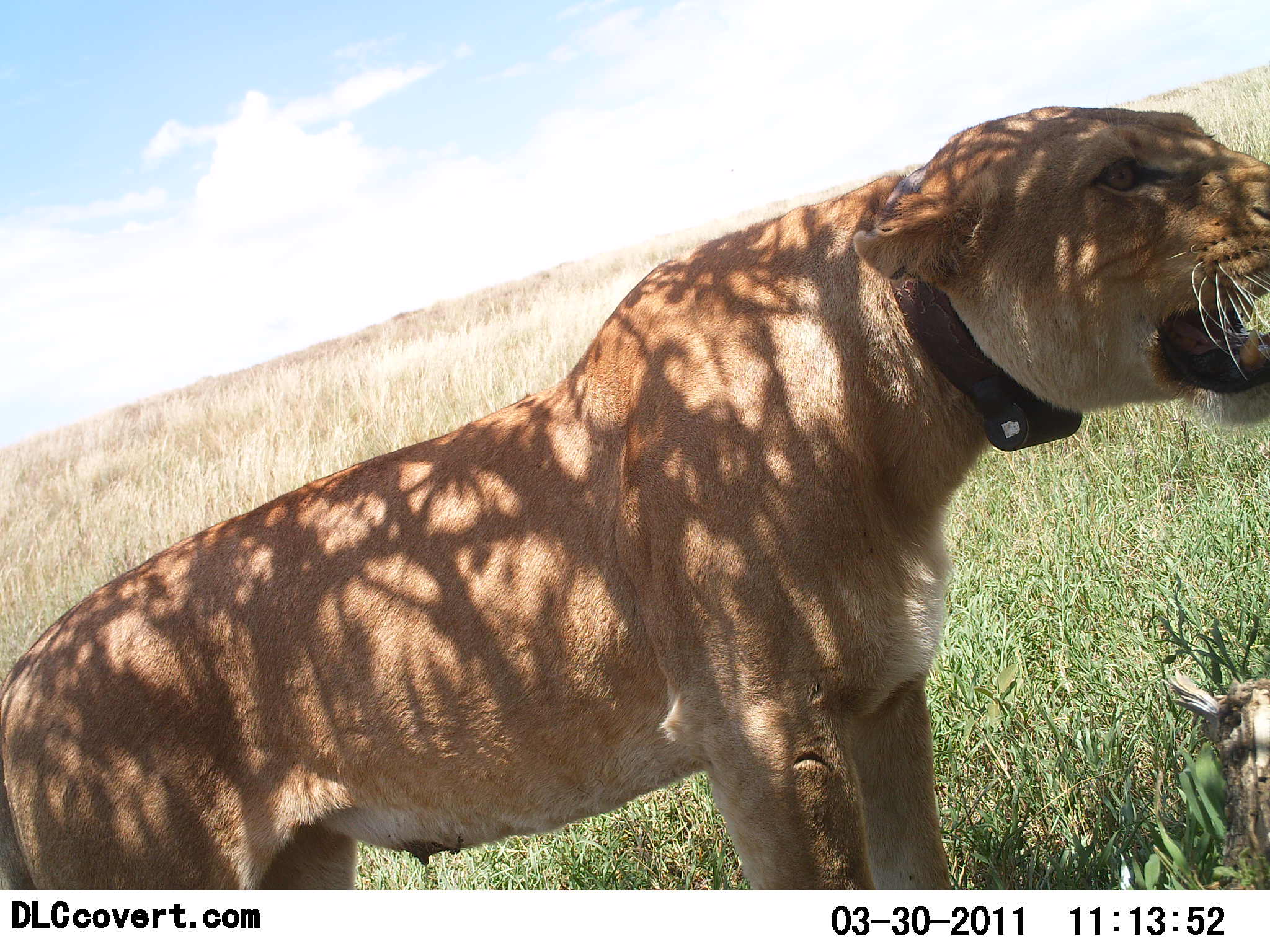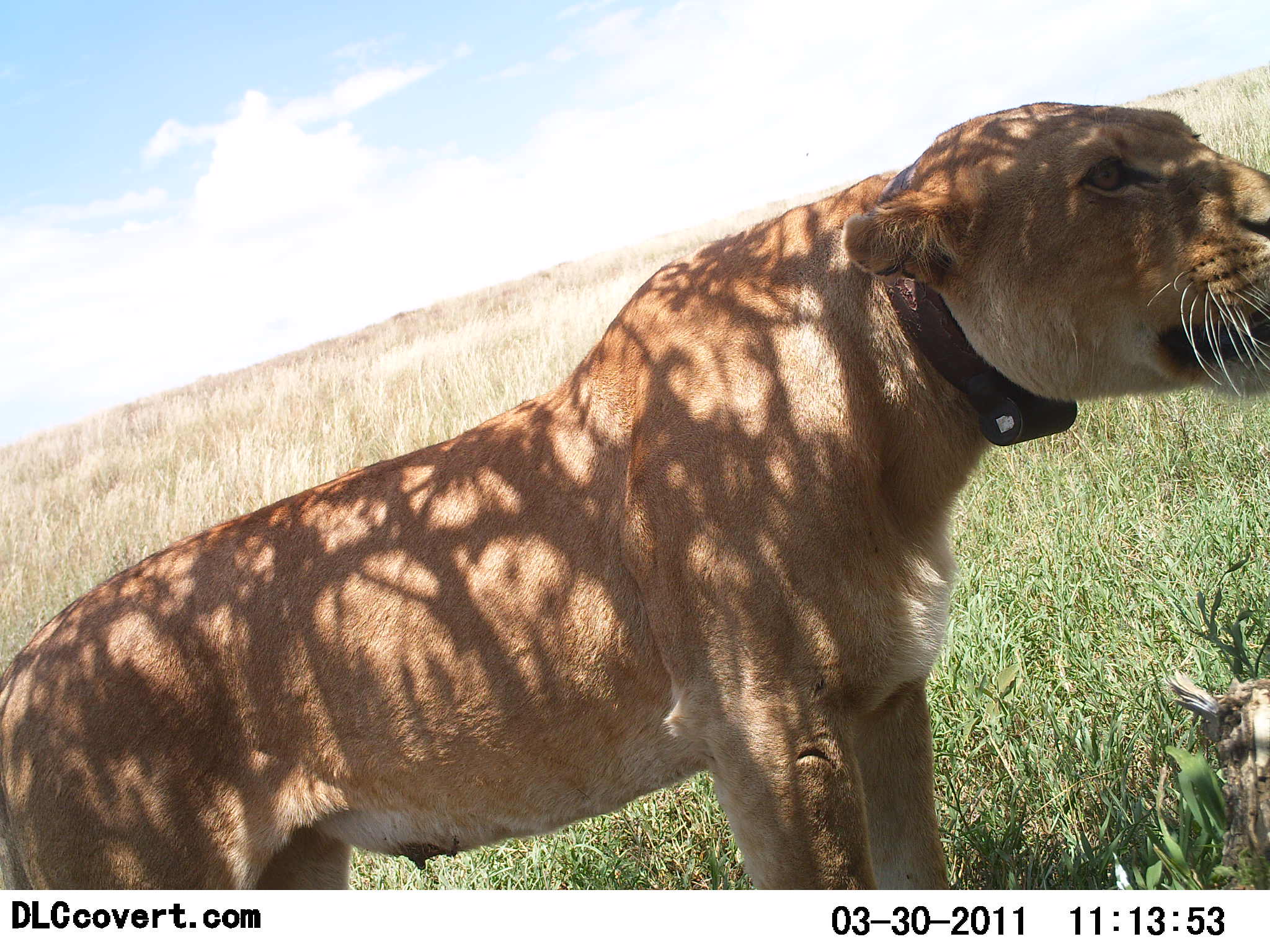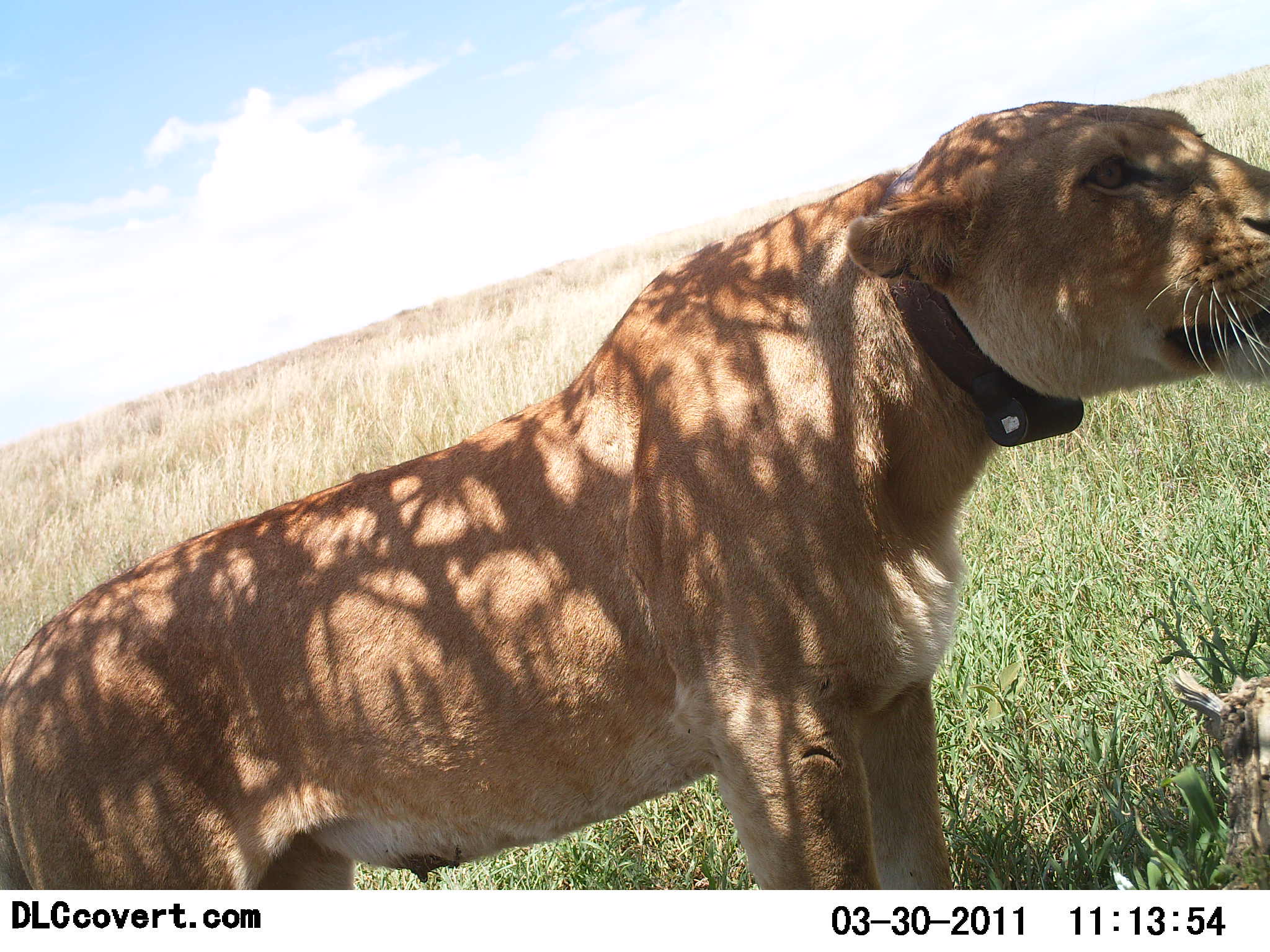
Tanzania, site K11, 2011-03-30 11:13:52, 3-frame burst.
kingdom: Animalia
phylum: Chordata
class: Mammalia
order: Carnivora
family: Felidae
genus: Panthera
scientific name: Panthera leo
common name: lion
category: lionfemale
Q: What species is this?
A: Lionfemale (lion) (Panthera leo).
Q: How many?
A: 1.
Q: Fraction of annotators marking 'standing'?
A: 100%.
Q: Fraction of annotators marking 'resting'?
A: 0%.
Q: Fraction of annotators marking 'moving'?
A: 0%.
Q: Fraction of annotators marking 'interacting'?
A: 18%.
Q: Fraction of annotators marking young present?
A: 0%.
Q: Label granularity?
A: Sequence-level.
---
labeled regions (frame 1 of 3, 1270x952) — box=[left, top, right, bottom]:
animal: box=[0, 104, 1269, 891]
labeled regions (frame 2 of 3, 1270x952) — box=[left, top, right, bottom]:
animal: box=[0, 100, 1269, 891]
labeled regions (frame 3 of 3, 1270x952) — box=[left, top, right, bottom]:
animal: box=[0, 97, 1268, 890]